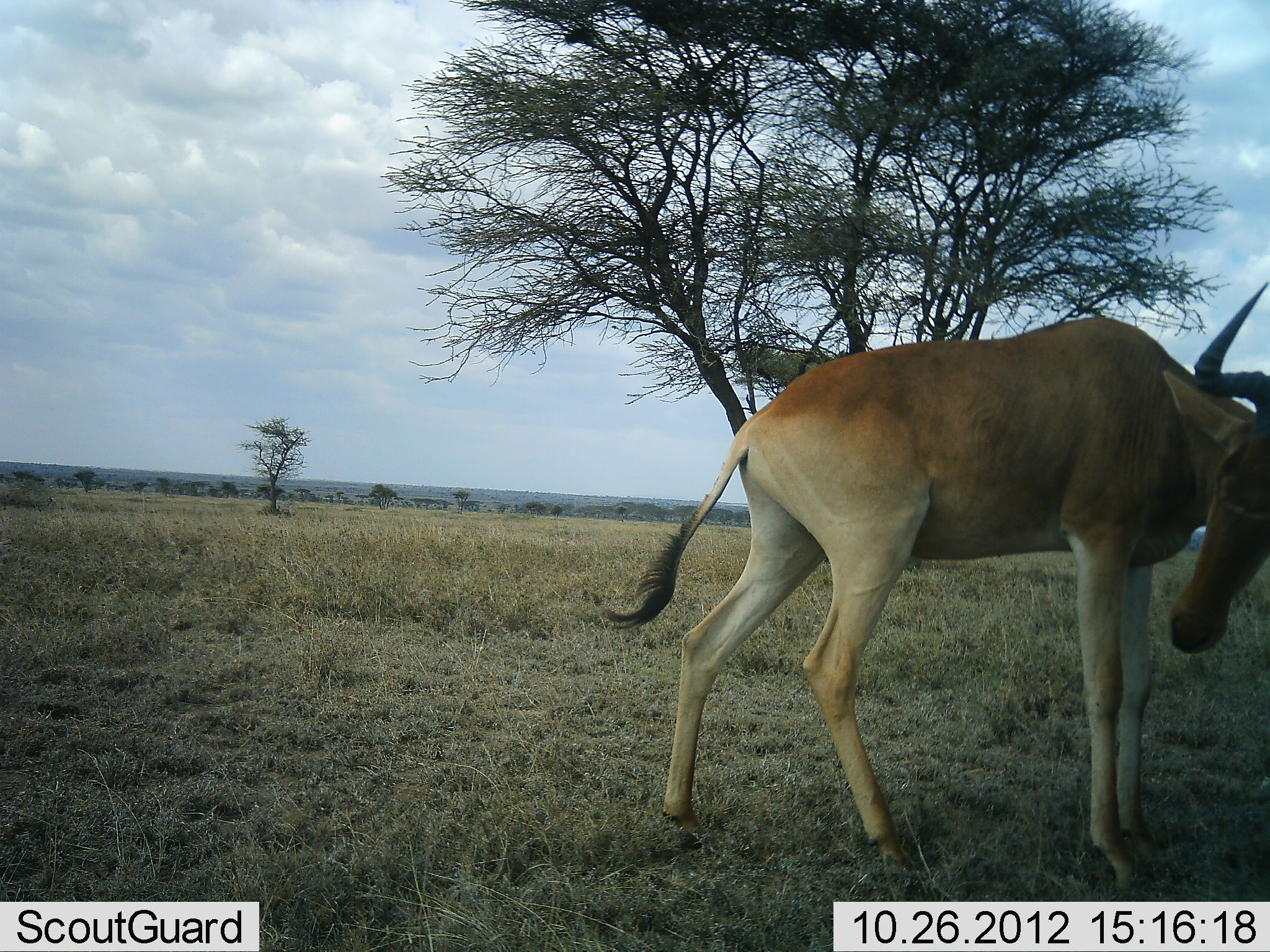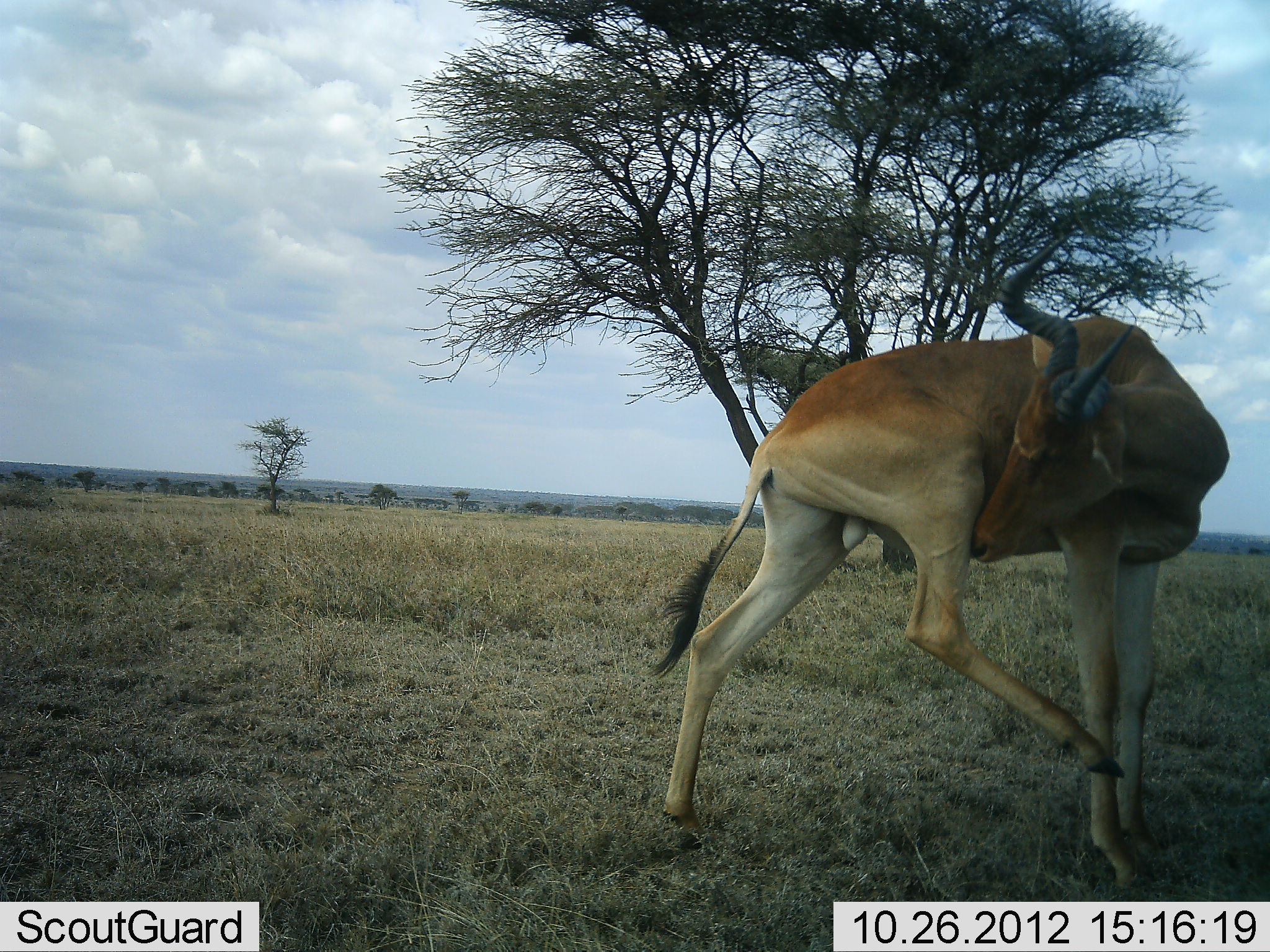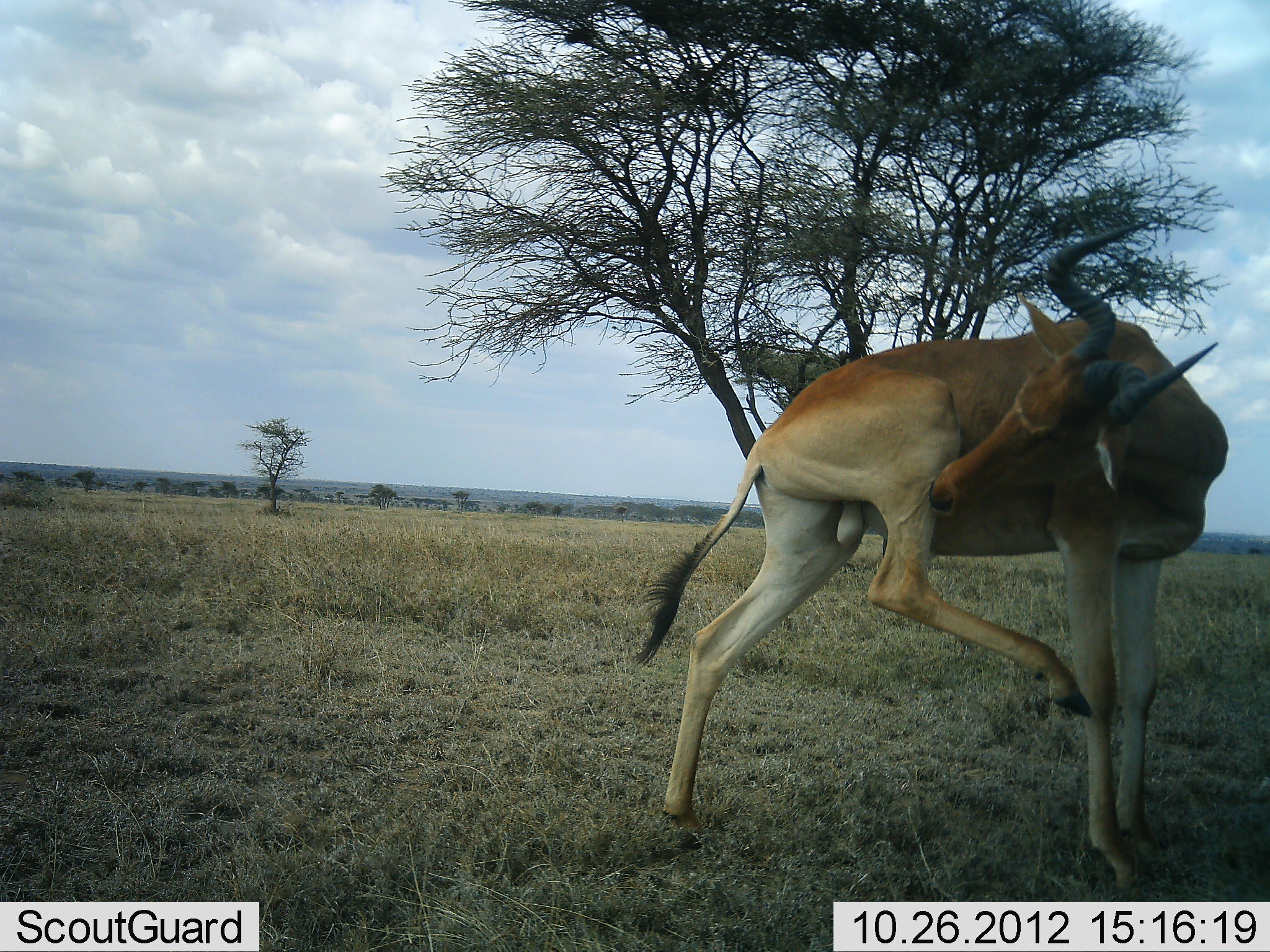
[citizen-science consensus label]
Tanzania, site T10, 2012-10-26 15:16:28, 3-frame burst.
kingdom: Animalia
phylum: Chordata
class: Mammalia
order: Artiodactyla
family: Bovidae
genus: Alcelaphus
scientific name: Alcelaphus buselaphus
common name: hartebeest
Hartebeest (Alcelaphus buselaphus), count 1. Behavior (volunteer vote fractions): standing 90%, resting 10%, moving 0%, interacting 10%. Young present (vote fraction): 0%. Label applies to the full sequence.